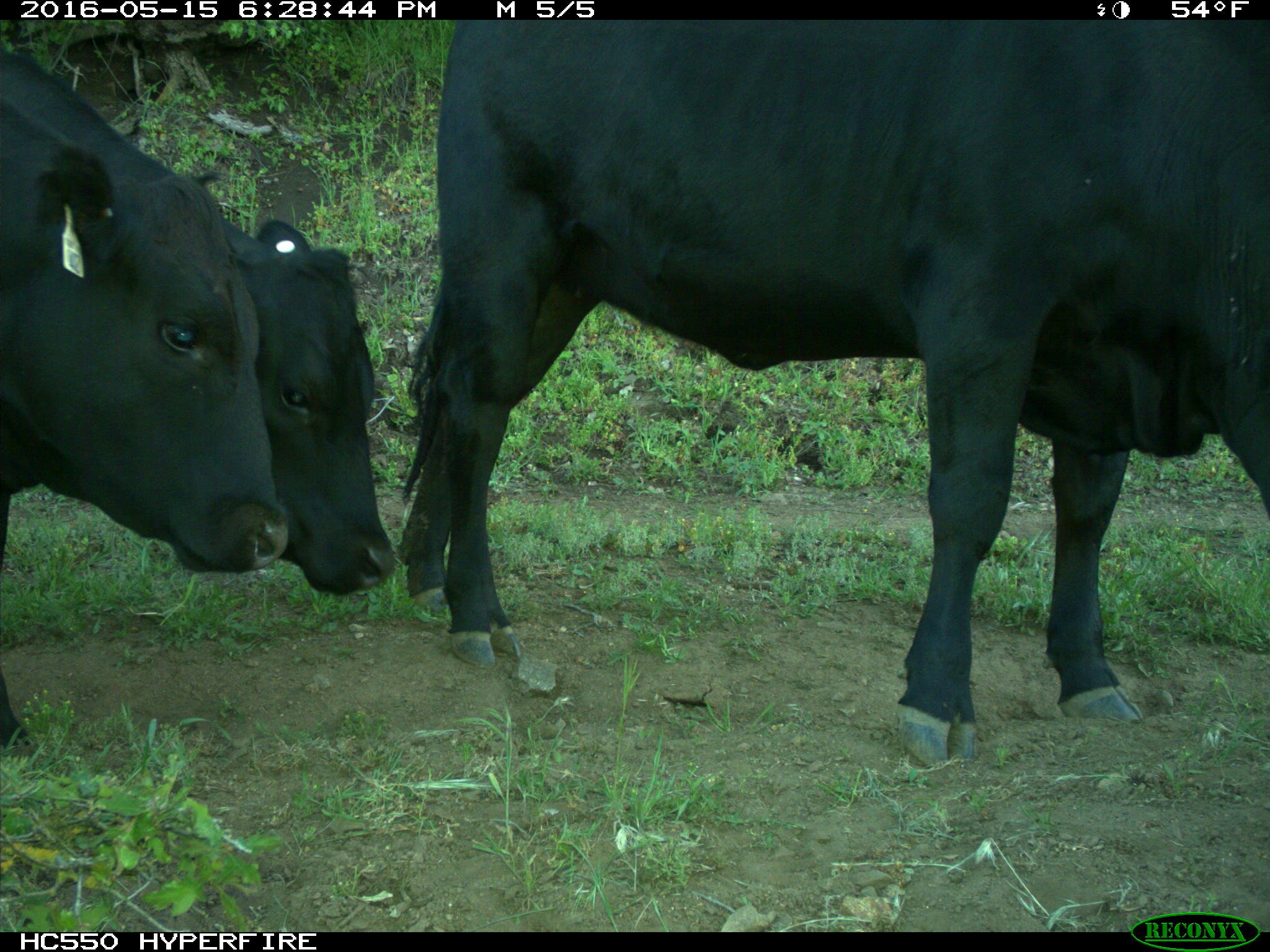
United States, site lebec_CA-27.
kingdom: Animalia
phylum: Chordata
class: Mammalia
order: Artiodactyla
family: Bovidae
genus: Bos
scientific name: Bos taurus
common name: domestic cow